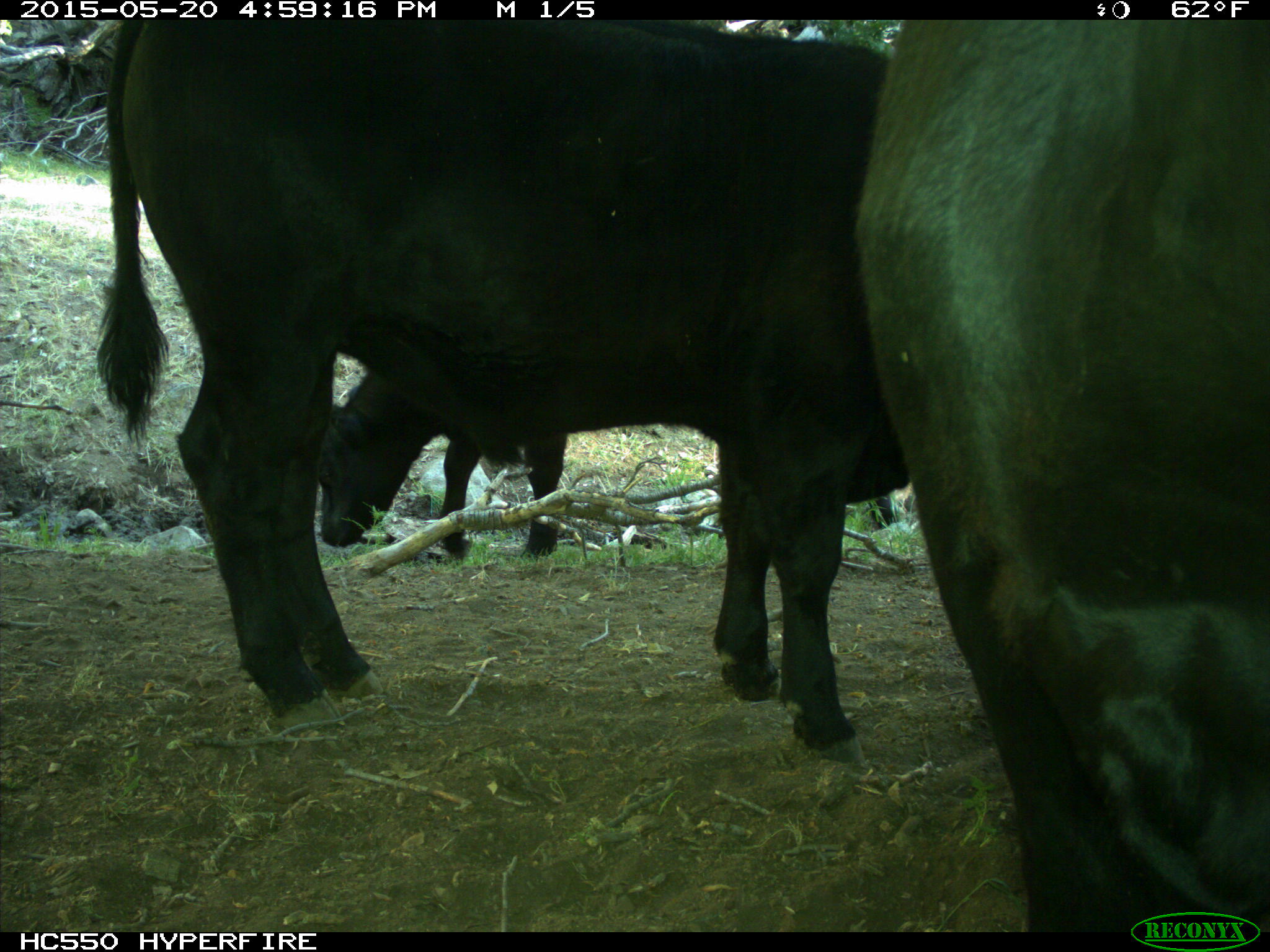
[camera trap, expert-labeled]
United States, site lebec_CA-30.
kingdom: Animalia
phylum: Chordata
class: Mammalia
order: Artiodactyla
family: Bovidae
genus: Bos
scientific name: Bos taurus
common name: domestic cow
Bos taurus (domestic cow).